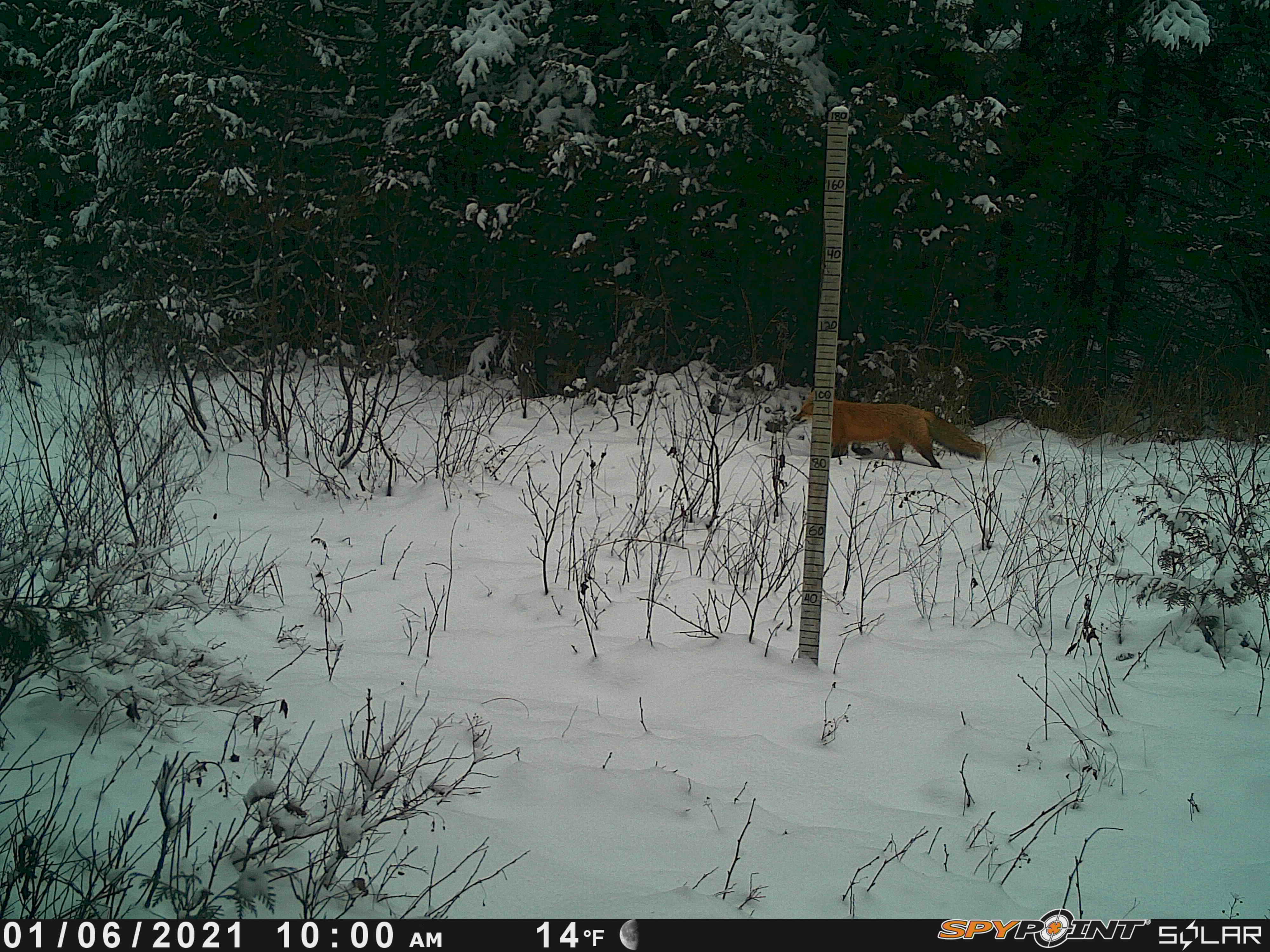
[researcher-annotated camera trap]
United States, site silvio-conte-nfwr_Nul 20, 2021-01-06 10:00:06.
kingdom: Animalia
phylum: Chordata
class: Mammalia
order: Carnivora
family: Canidae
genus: Vulpes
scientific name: Vulpes vulpes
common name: red fox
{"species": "red fox (Vulpes vulpes)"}